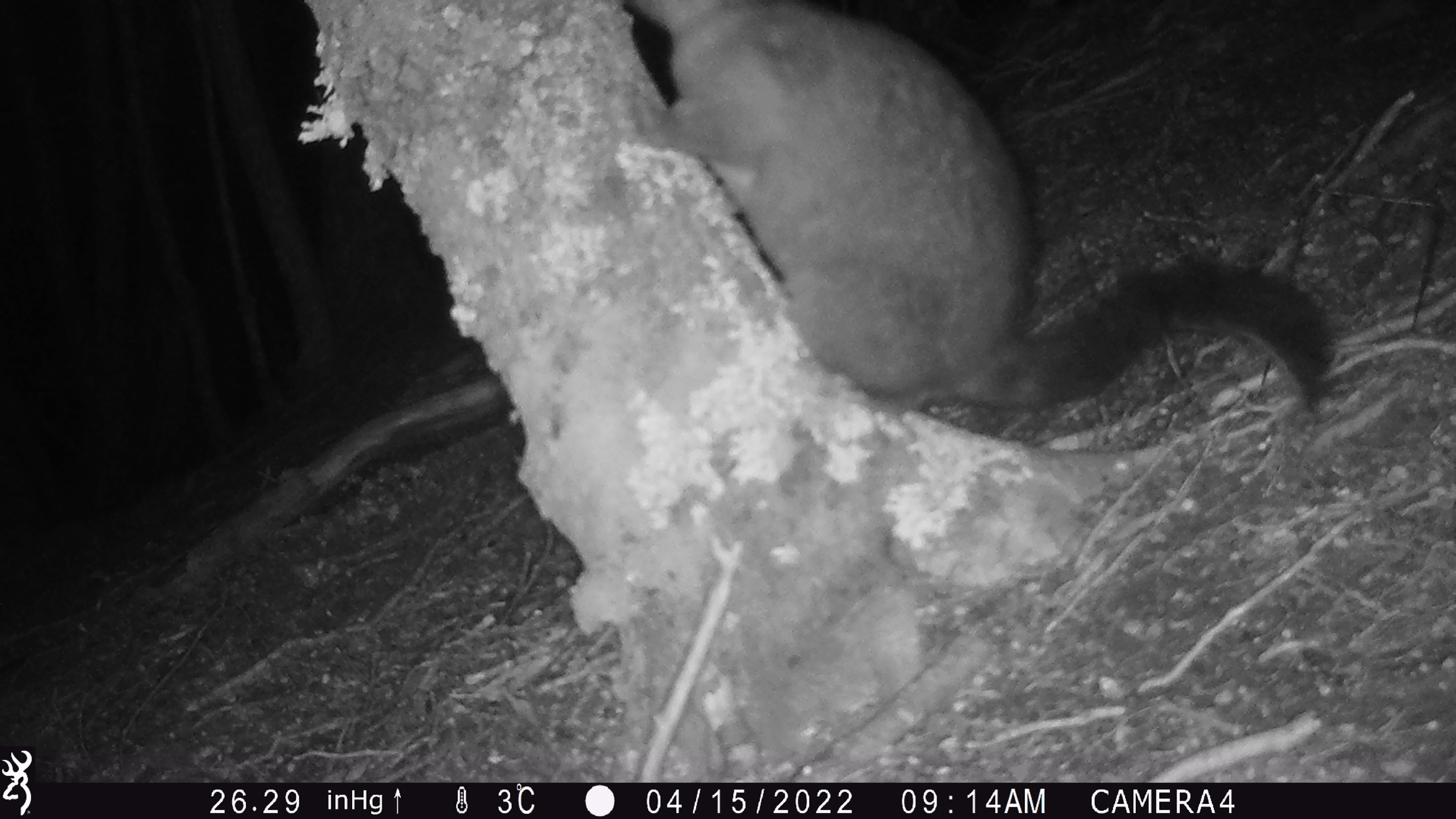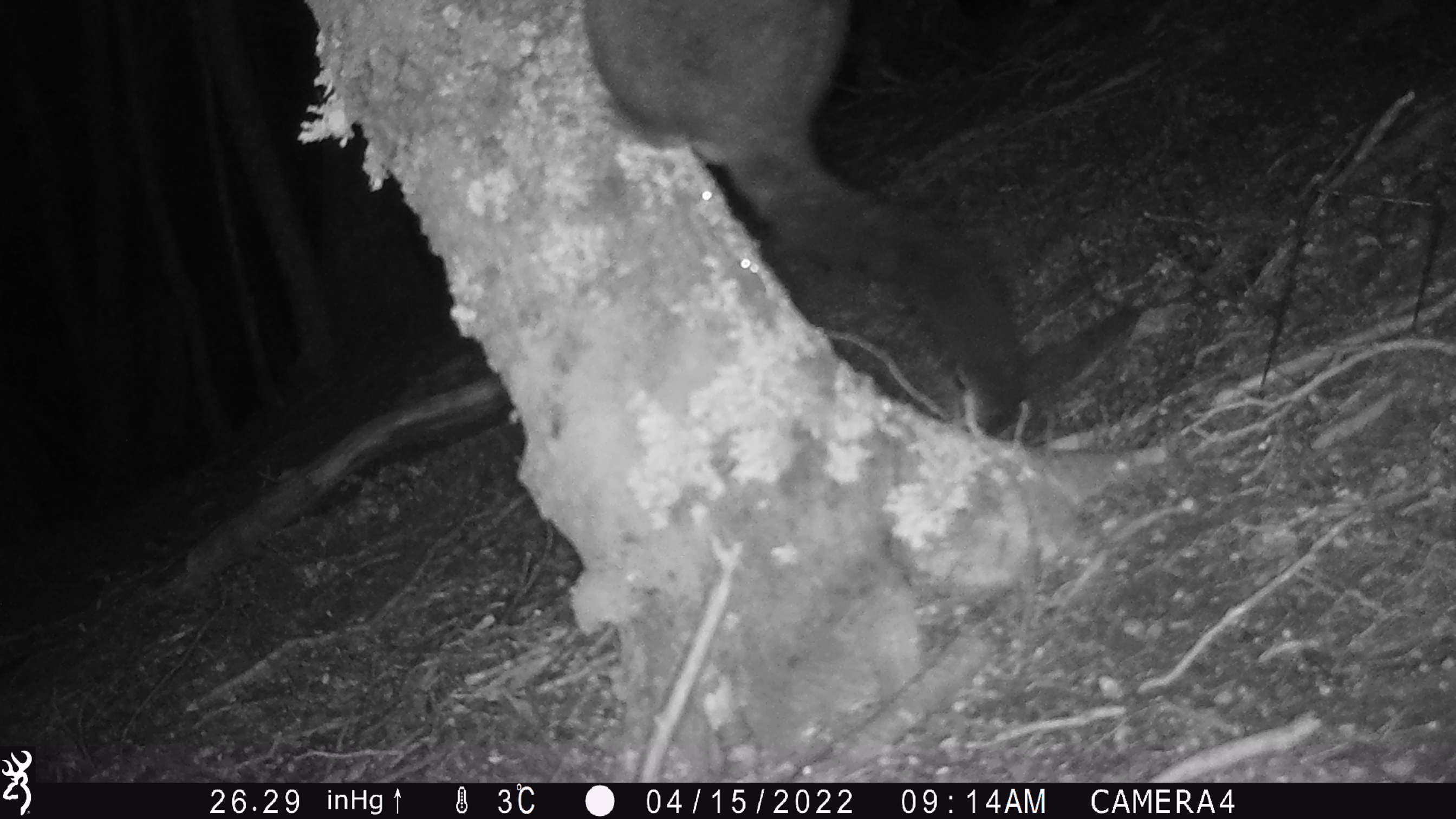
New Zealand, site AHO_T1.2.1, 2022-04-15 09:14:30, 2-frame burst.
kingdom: Animalia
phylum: Chordata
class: Mammalia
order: Diprotodontia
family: Phalangeridae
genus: Trichosurus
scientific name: Trichosurus vulpecula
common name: common brushtail possum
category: possum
Possum (common brushtail possum) (Trichosurus vulpecula).